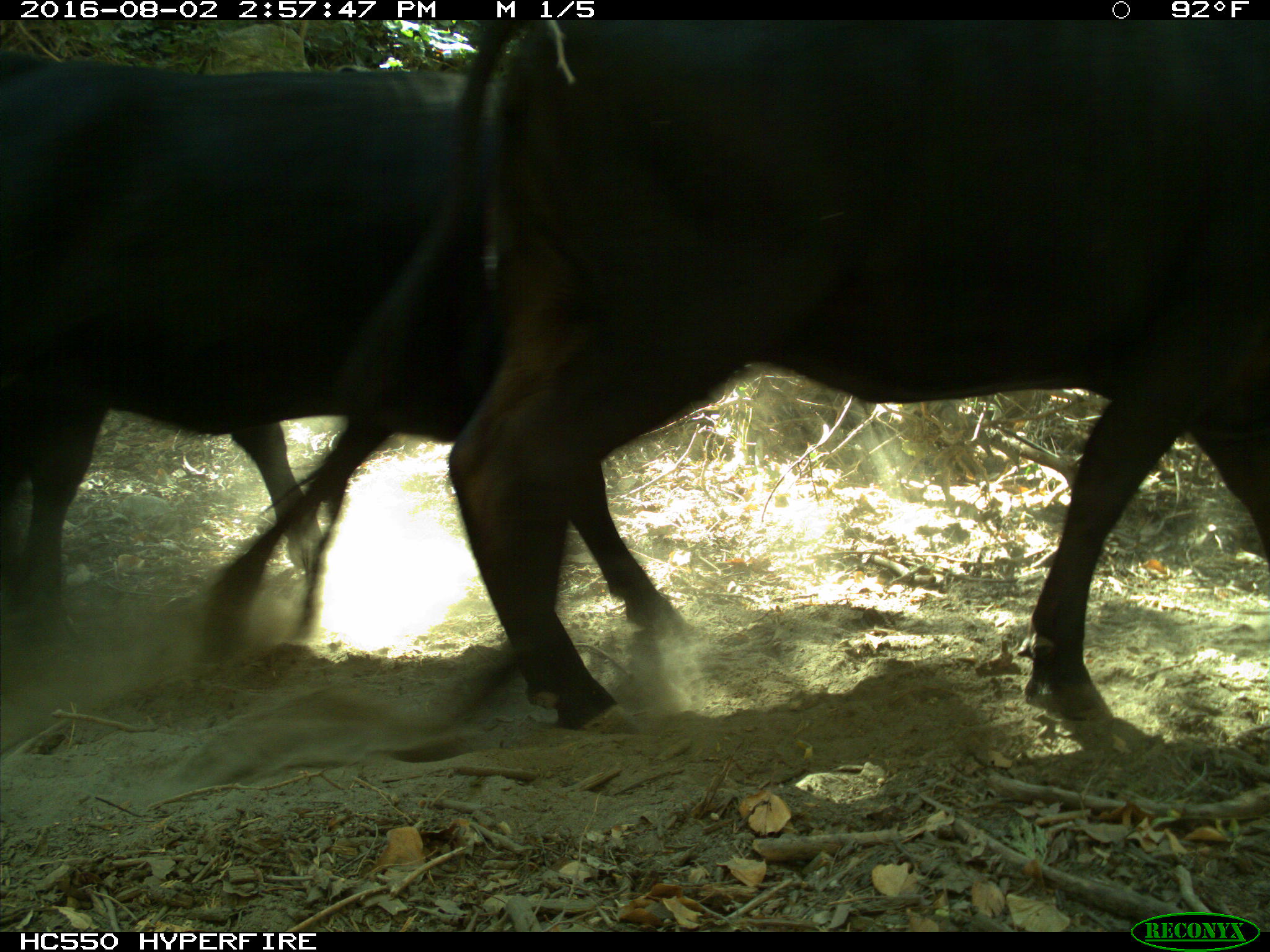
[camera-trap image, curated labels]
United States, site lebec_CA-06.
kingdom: Animalia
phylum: Chordata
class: Mammalia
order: Artiodactyla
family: Bovidae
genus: Bos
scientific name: Bos taurus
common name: domestic cow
Bos taurus (domestic cow).